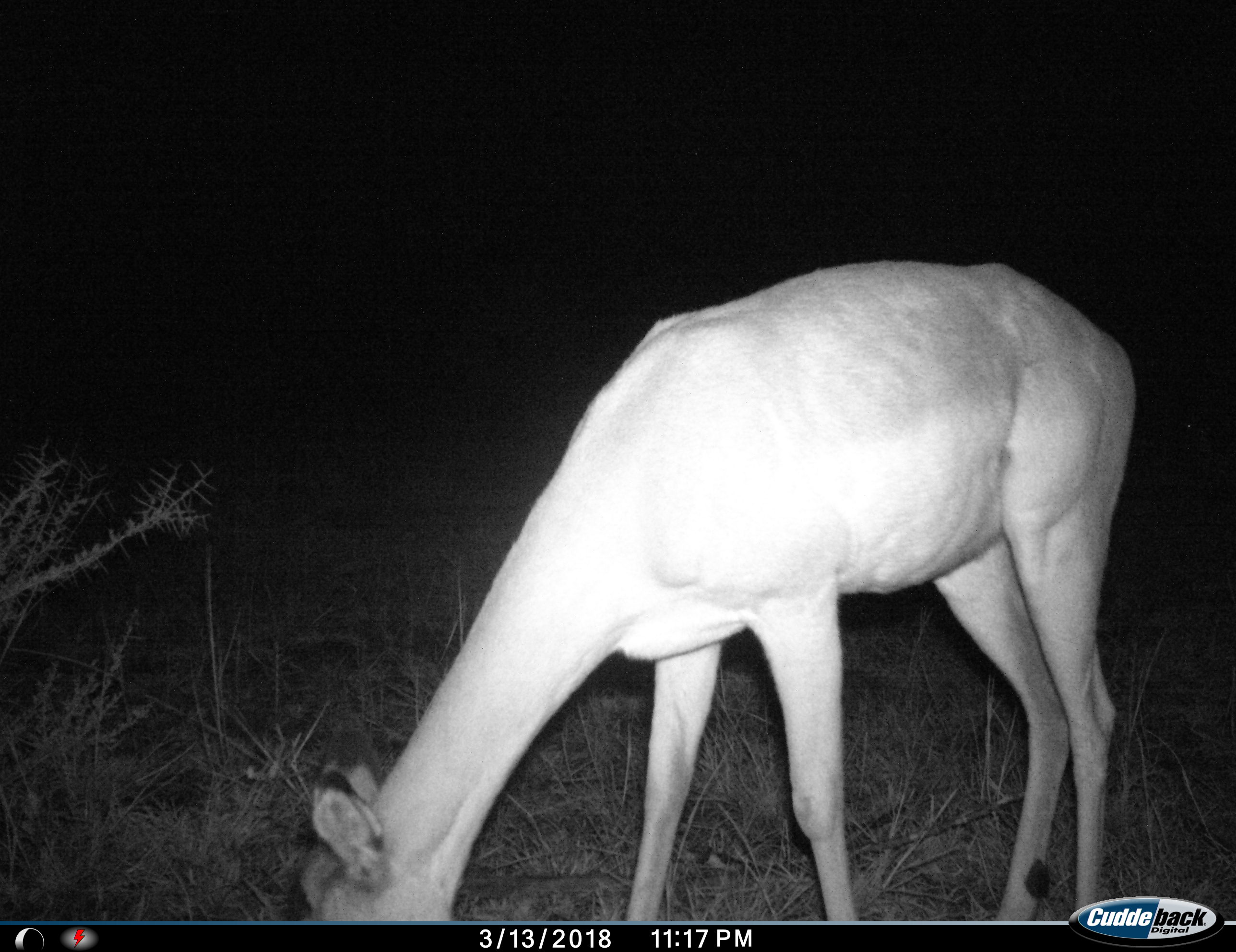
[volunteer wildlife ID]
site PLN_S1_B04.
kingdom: Animalia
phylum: Chordata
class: Mammalia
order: Artiodactyla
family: Bovidae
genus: Aepyceros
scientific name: Aepyceros melampus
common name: impala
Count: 1.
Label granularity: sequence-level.